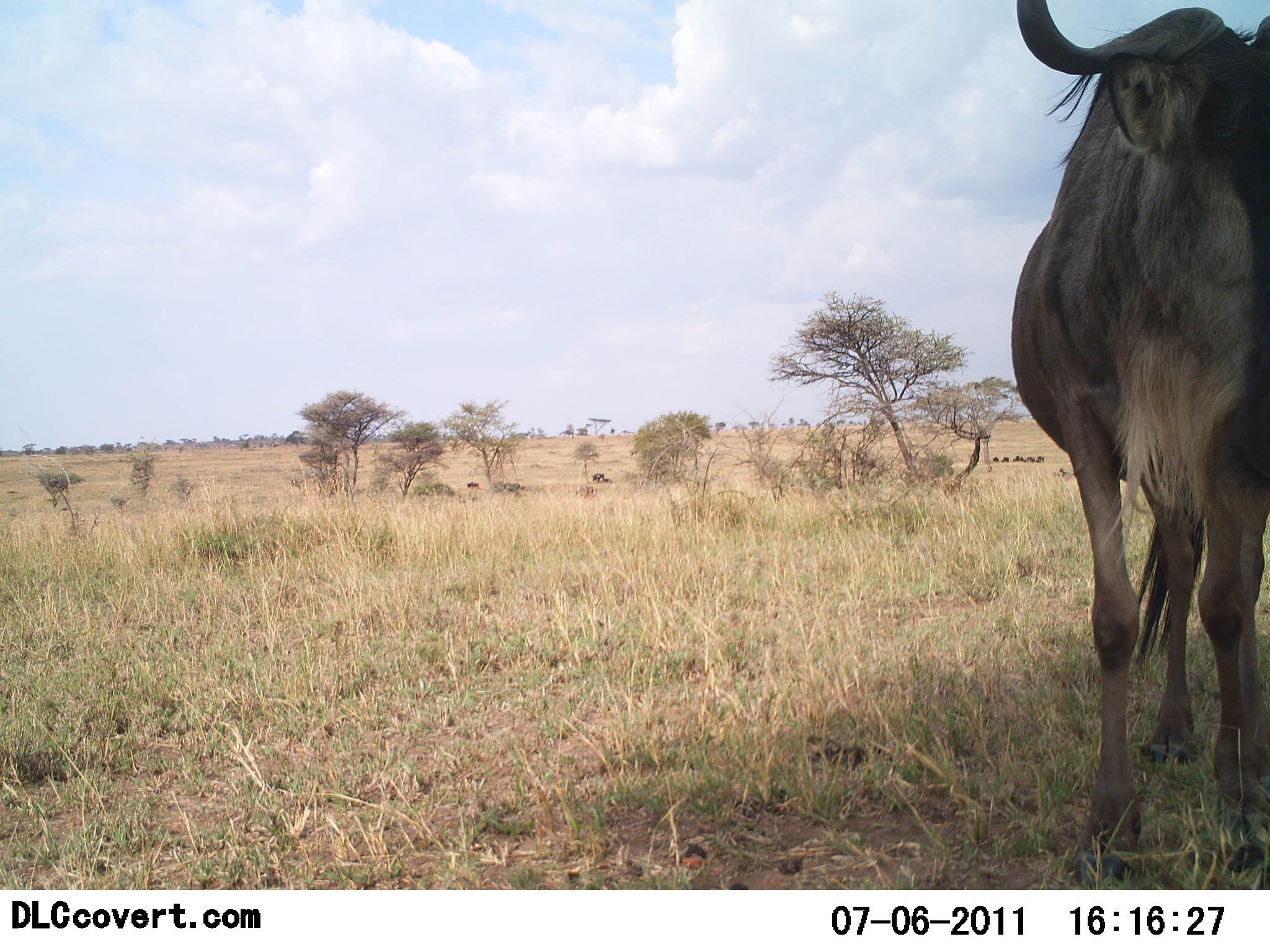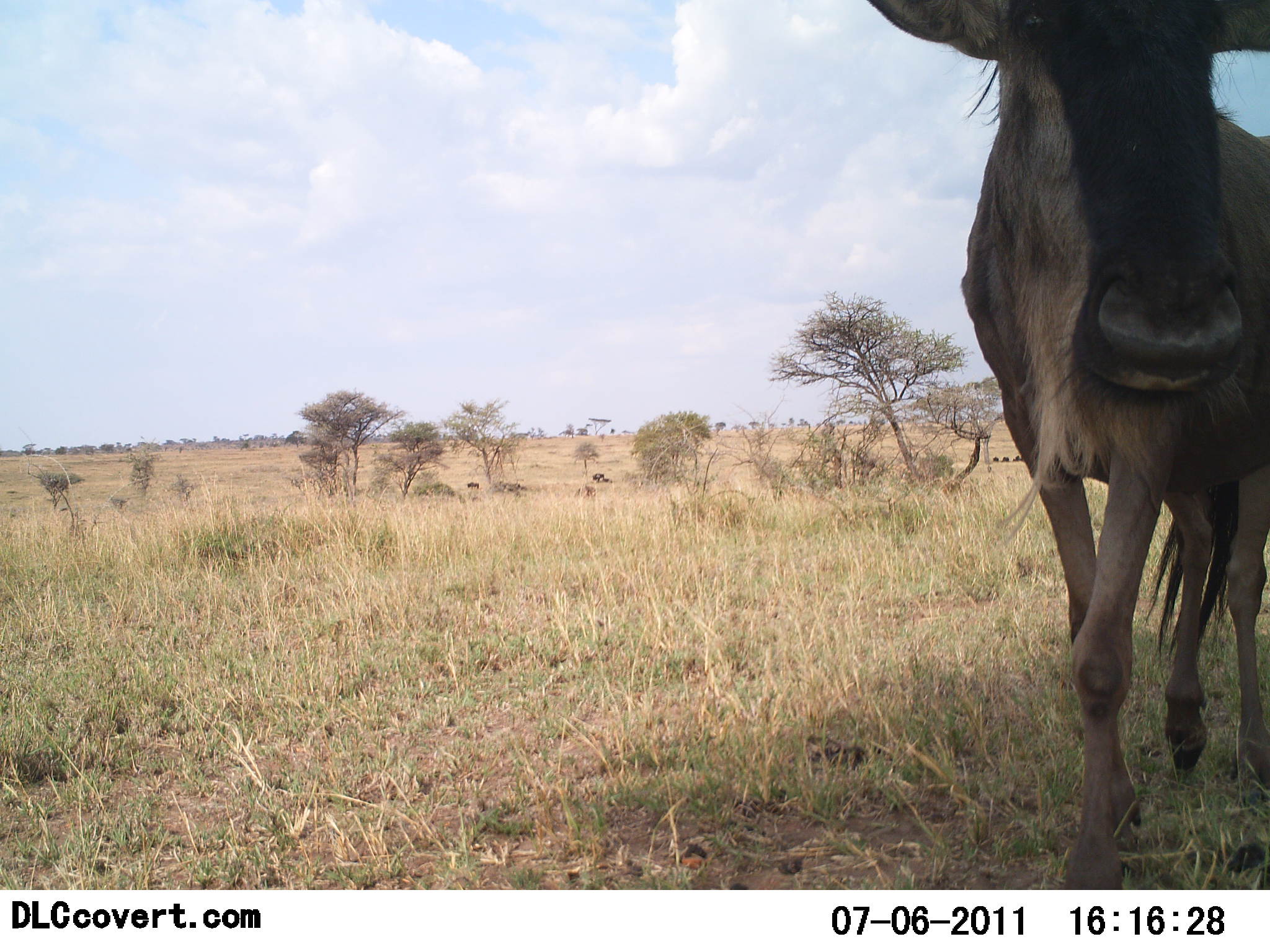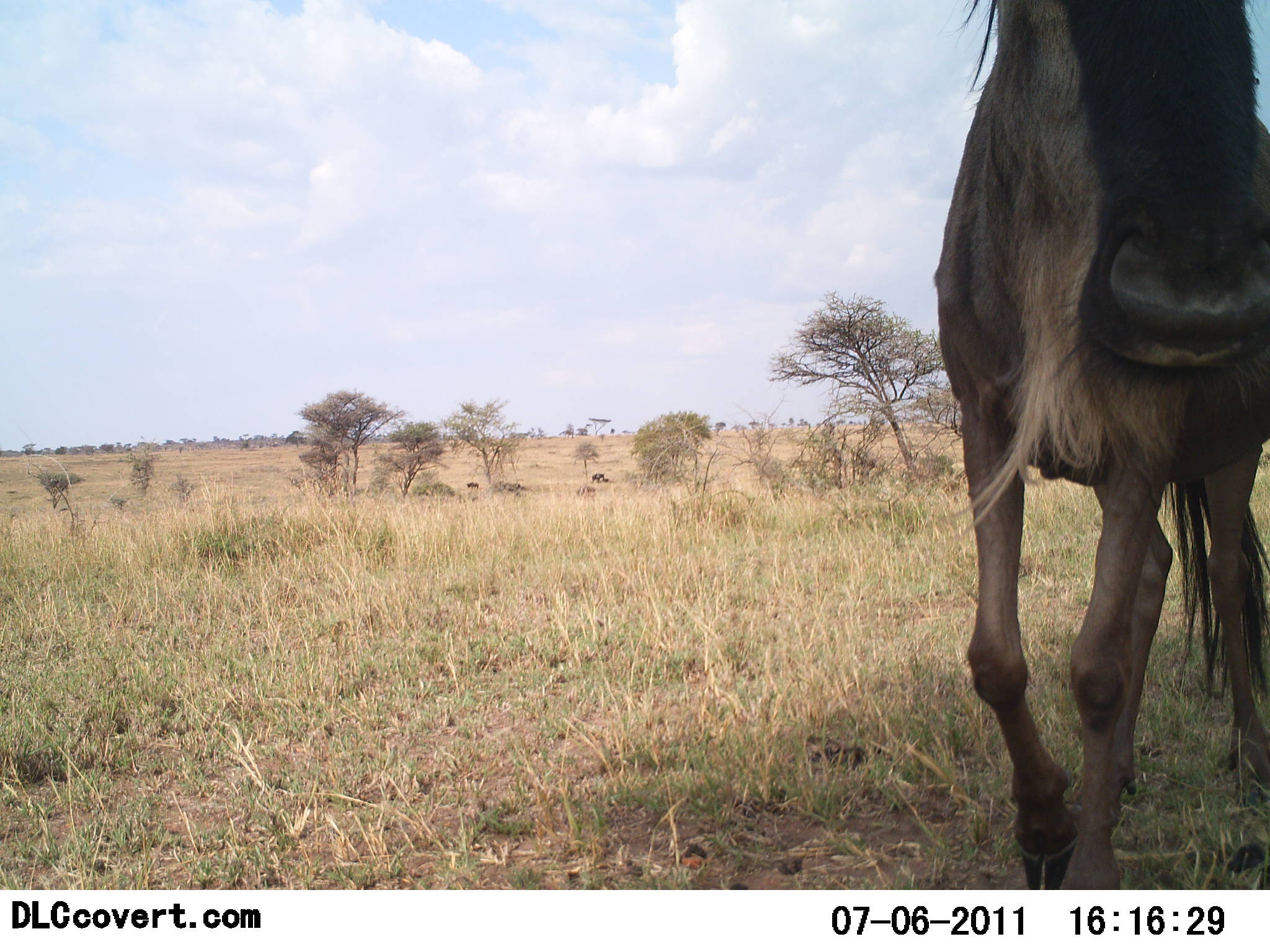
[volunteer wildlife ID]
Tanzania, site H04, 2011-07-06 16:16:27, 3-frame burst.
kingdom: Animalia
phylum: Chordata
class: Mammalia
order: Artiodactyla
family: Bovidae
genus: Connochaetes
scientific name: Connochaetes taurinus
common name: blue wildebeest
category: wildebeest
Wildebeest (blue wildebeest) (Connochaetes taurinus), count 1. Behavior (volunteer vote fractions): standing 7%, resting 0%, moving 100%, interacting 0%. Young present (vote fraction): 0%. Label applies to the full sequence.